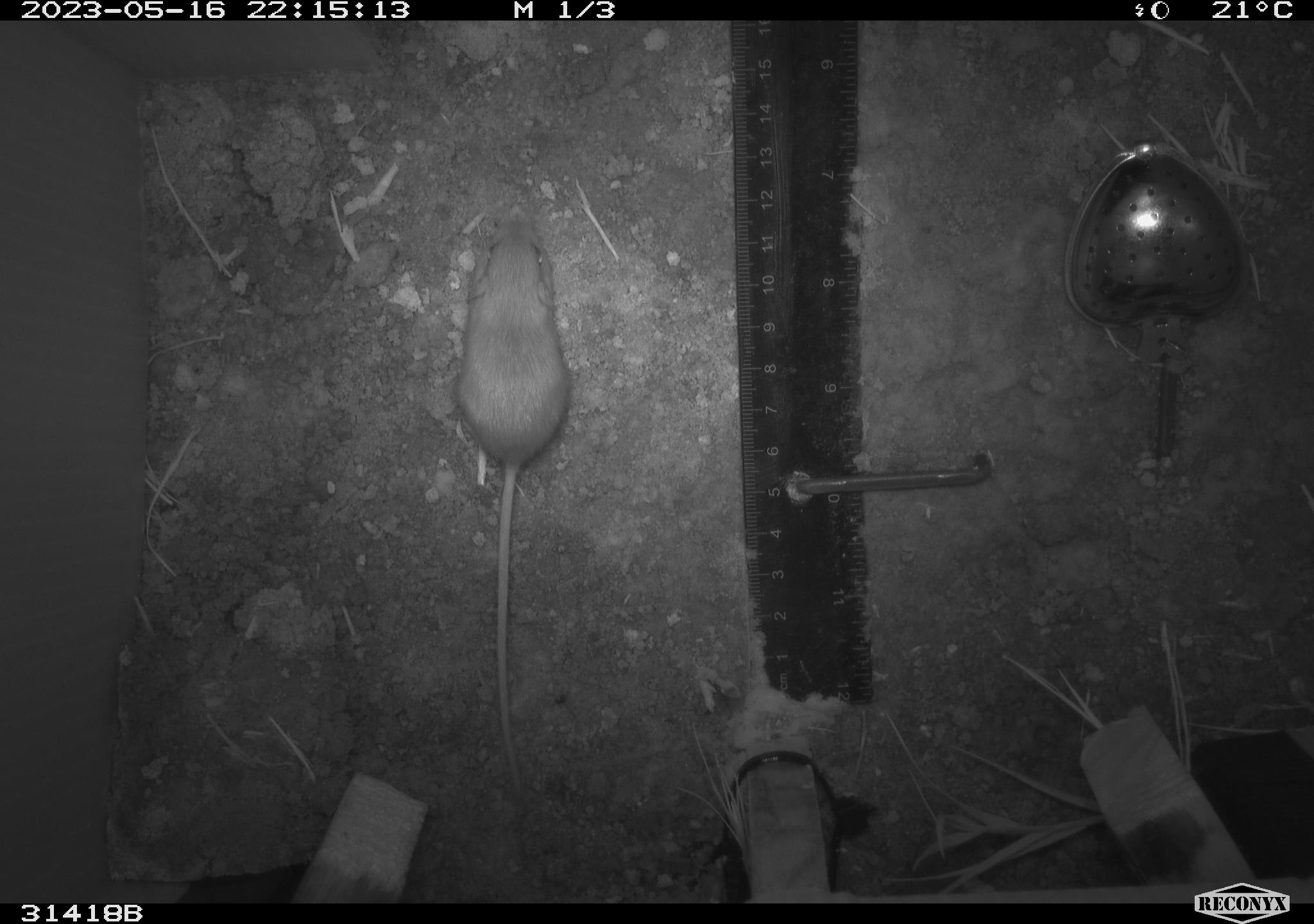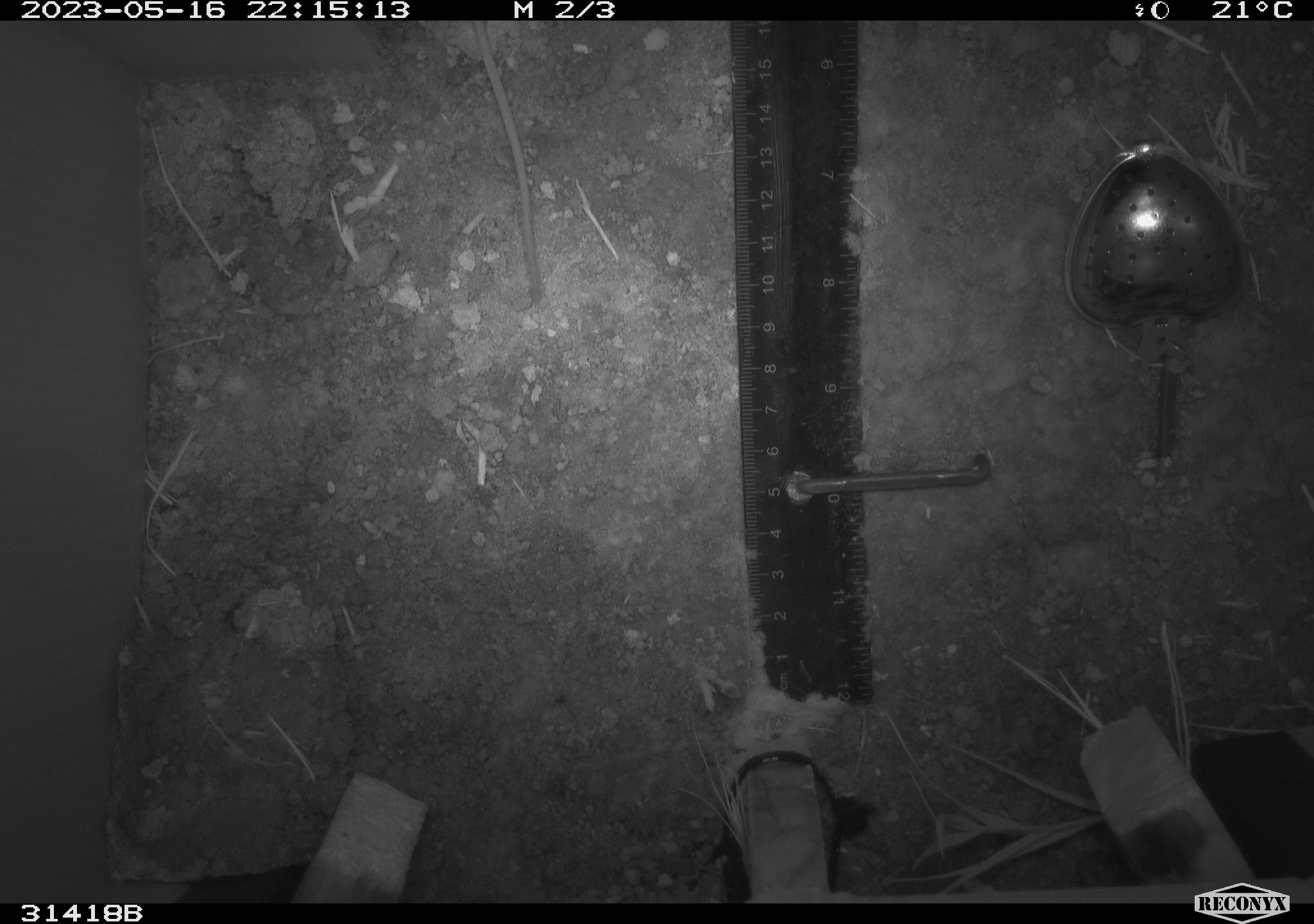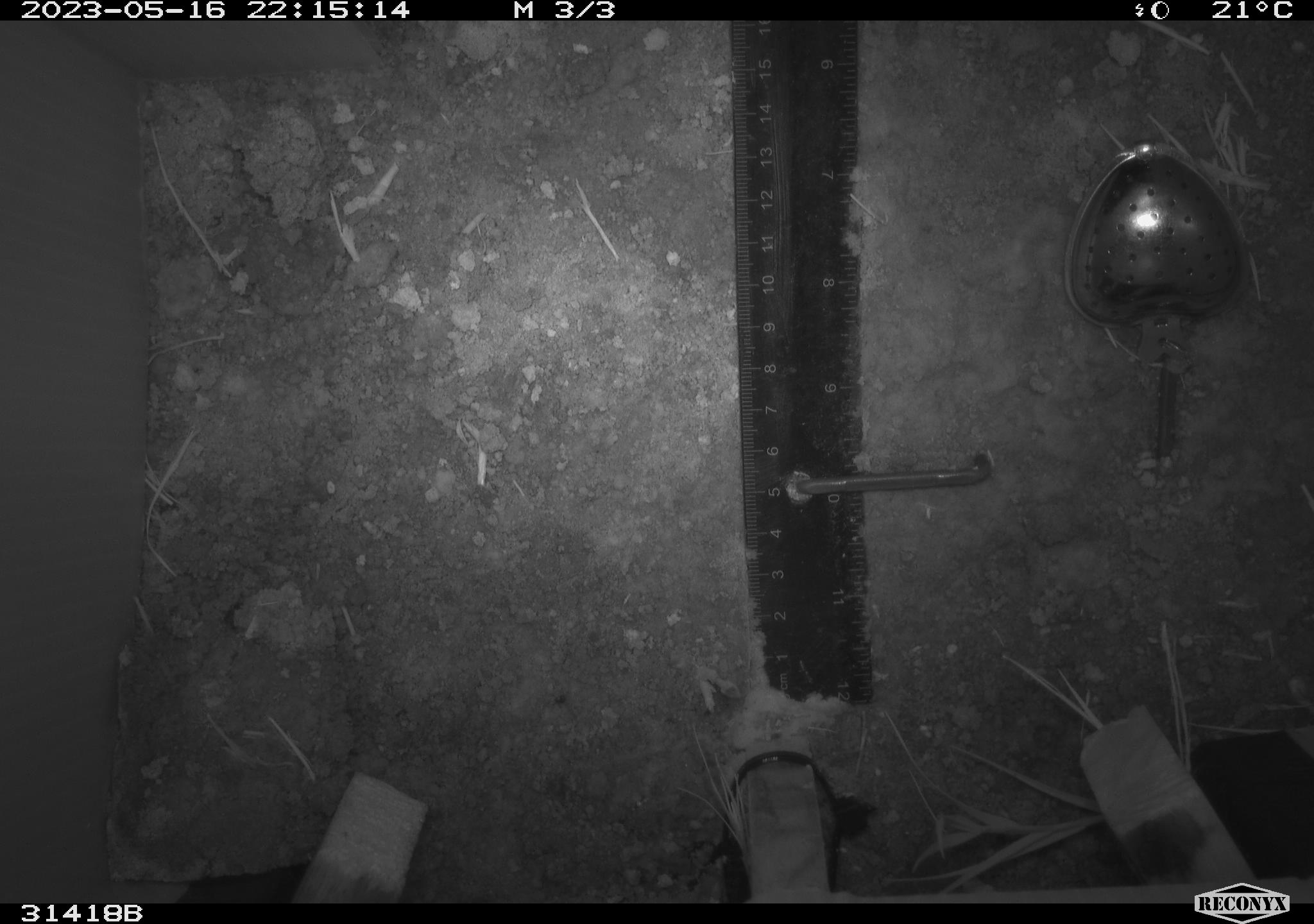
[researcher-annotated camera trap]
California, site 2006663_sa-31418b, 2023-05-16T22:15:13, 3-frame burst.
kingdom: Animalia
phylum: Chordata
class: Mammalia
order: Rodentia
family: Heteromyidae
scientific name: Heteromyidae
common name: kangaroo rats and pocket mice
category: heteromyidae family